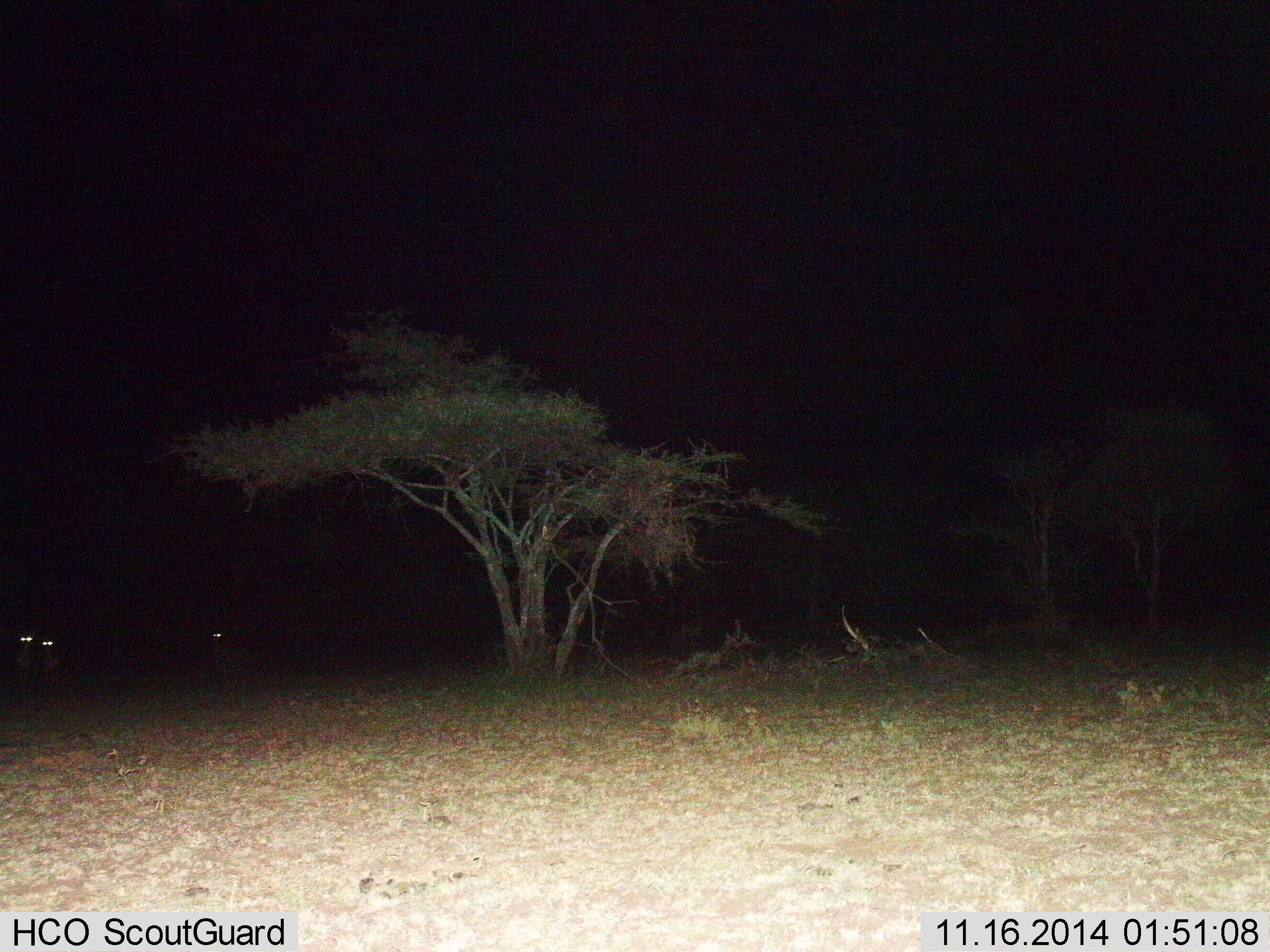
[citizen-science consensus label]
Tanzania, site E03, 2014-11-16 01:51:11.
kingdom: Animalia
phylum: Chordata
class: Mammalia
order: Carnivora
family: Hyaenidae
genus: Crocuta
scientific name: Crocuta crocuta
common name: spotted hyena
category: hyenaspotted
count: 2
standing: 100%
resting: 0%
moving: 0%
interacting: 0%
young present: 0%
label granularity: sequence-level